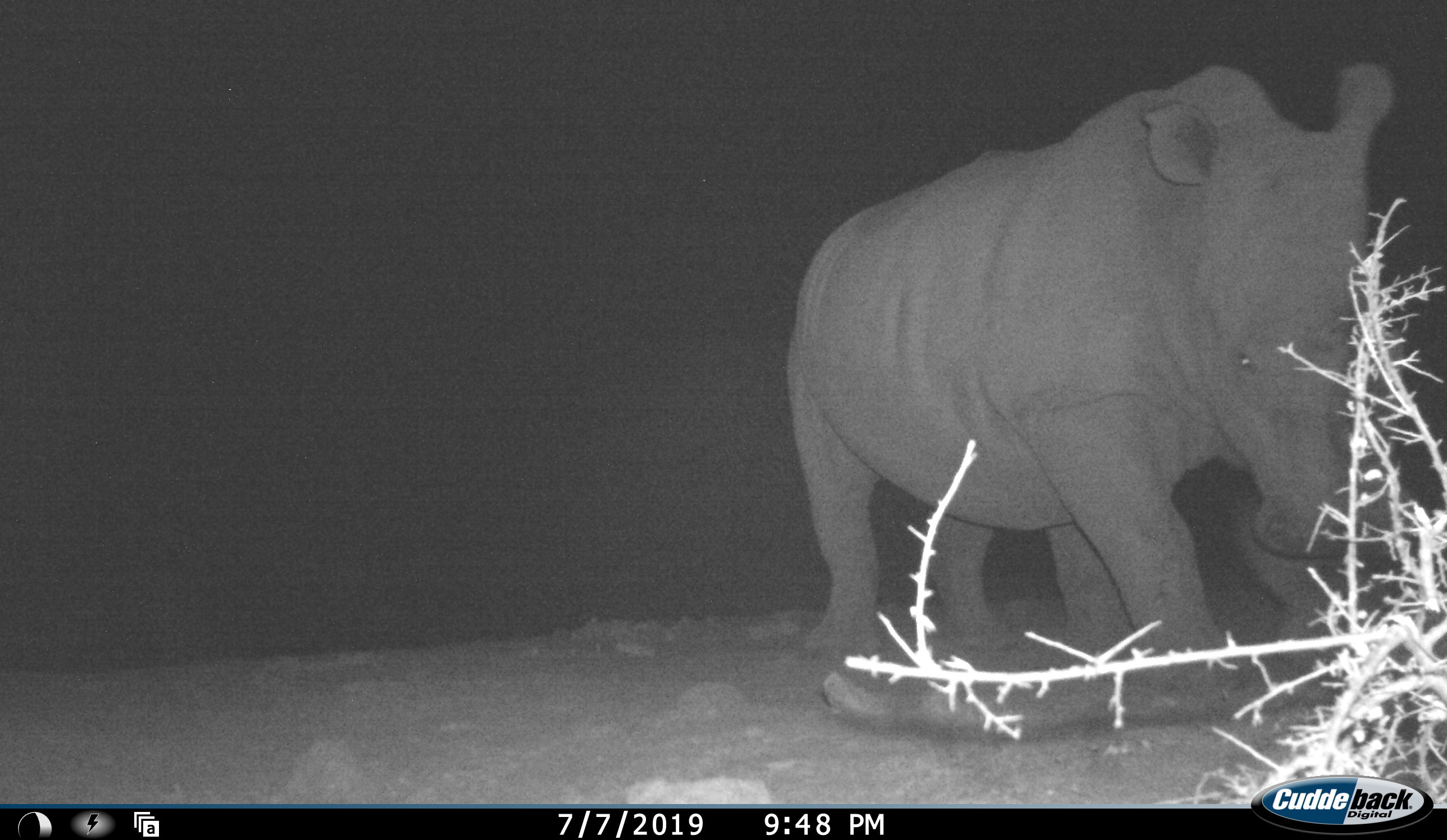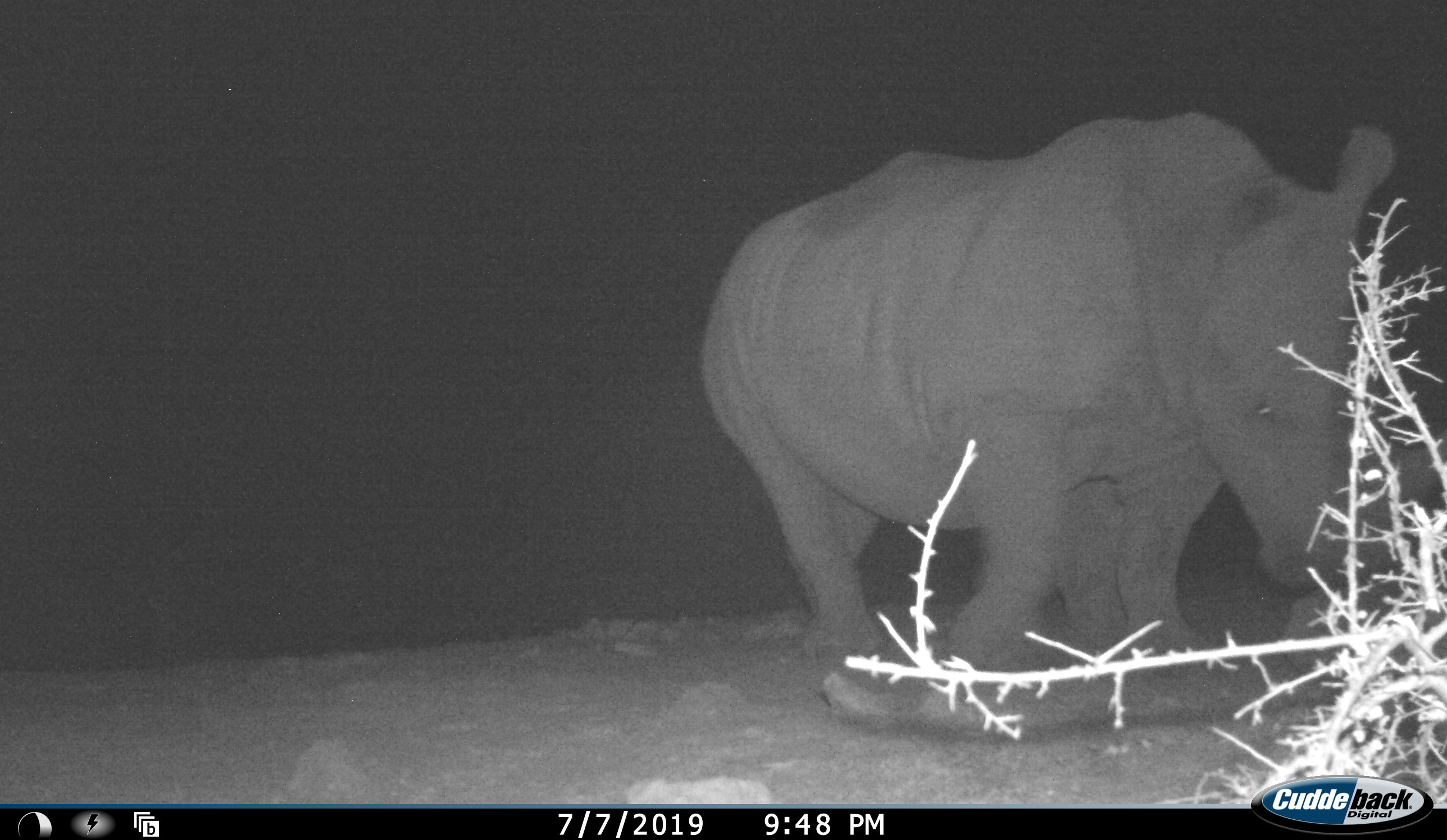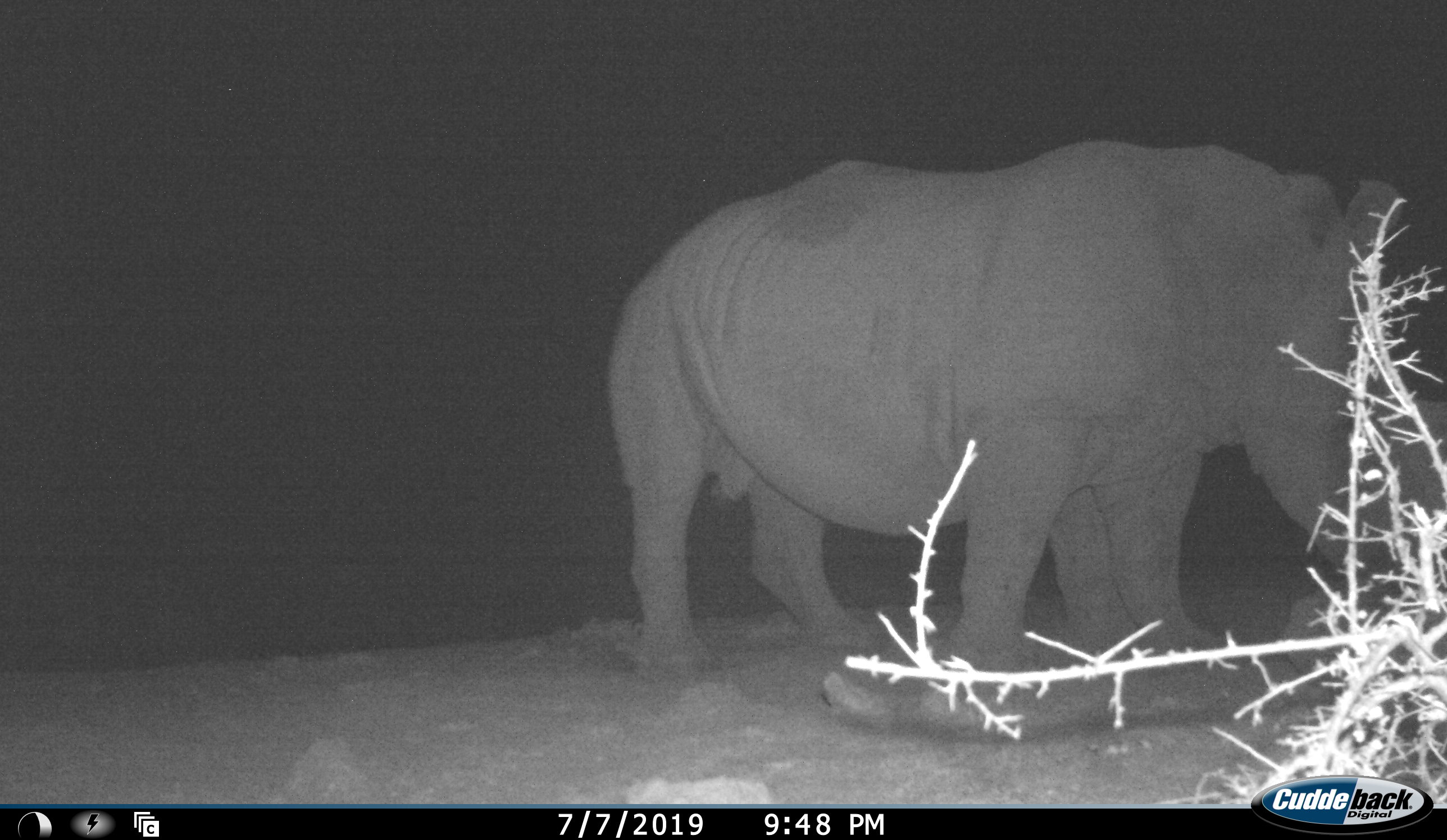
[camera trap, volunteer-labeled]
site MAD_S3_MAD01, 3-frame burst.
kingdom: Animalia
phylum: Chordata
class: Mammalia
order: Perissodactyla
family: Rhinocerotidae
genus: Ceratotherium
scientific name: Ceratotherium simum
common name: white rhinoceros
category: rhinoceroswhite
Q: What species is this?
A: Rhinoceroswhite (white rhinoceros) (Ceratotherium simum).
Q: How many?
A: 1.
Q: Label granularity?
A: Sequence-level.